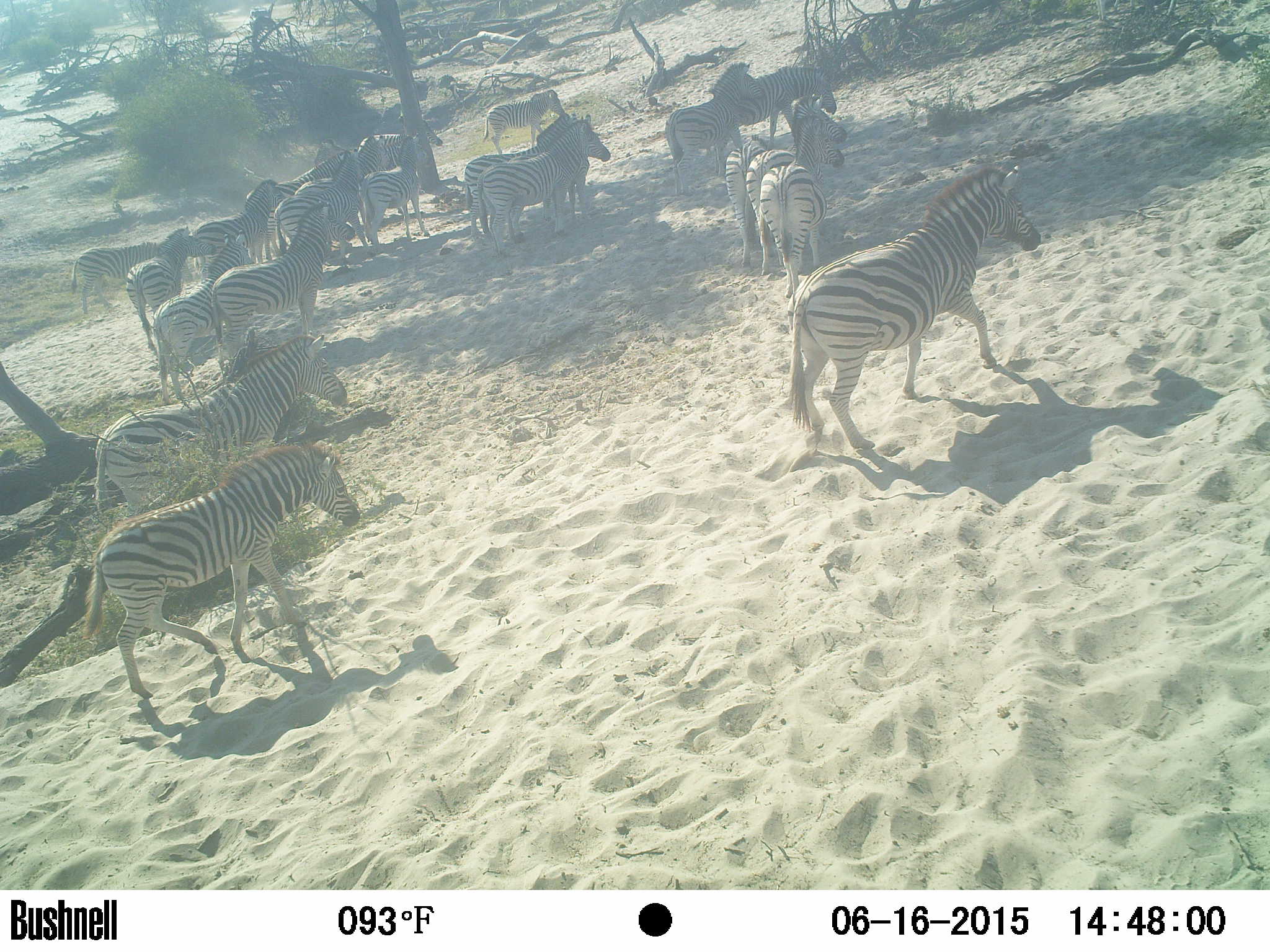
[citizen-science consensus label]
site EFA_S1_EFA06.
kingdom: Animalia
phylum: Chordata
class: Mammalia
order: Perissodactyla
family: Equidae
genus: Equus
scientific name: Equus quagga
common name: plains zebra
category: zebraplains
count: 11-50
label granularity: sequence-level